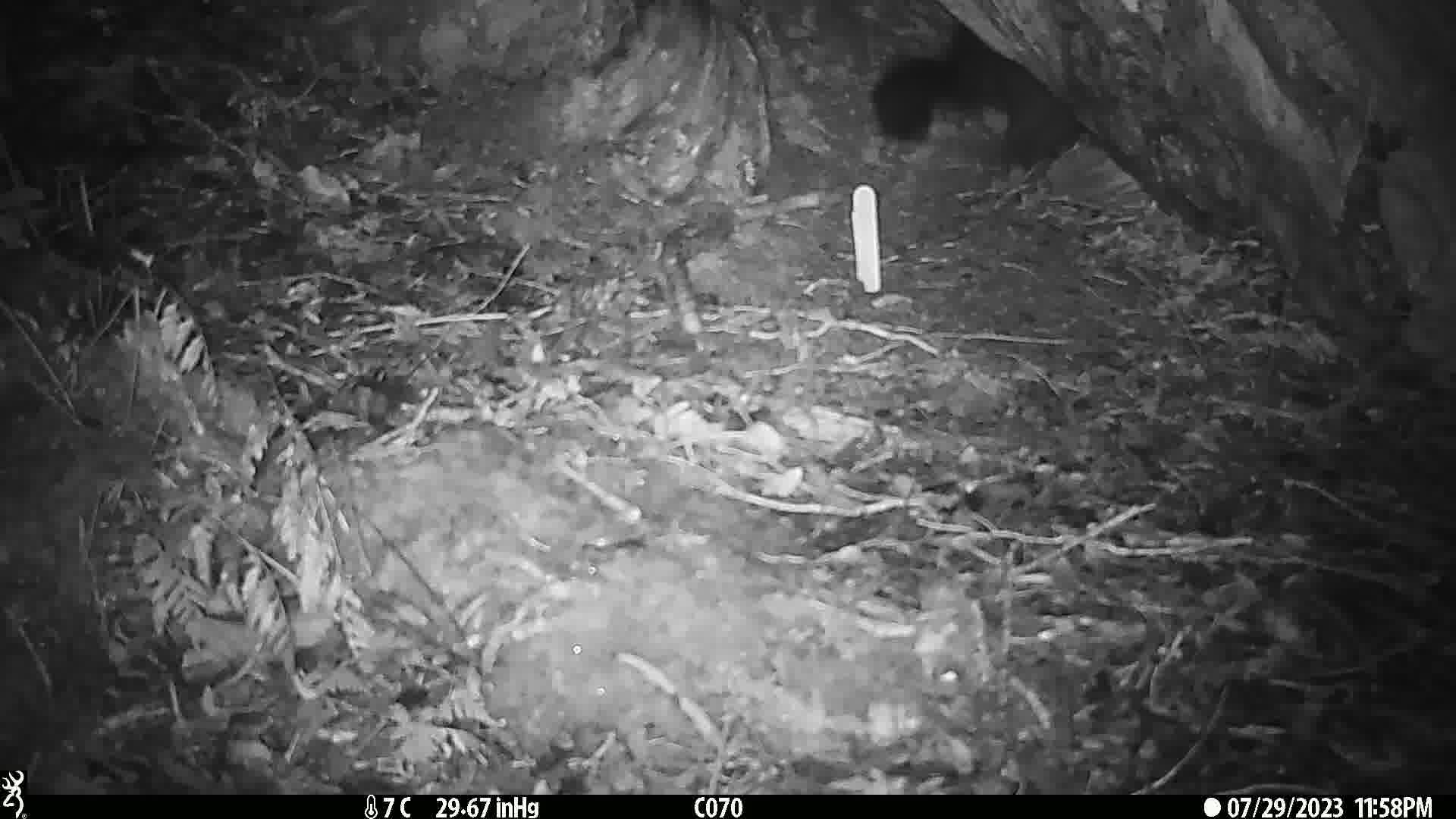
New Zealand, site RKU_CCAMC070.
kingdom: Animalia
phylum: Chordata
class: Mammalia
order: Diprotodontia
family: Phalangeridae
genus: Trichosurus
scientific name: Trichosurus vulpecula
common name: common brushtail possum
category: possum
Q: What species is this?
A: Possum (common brushtail possum) (Trichosurus vulpecula).